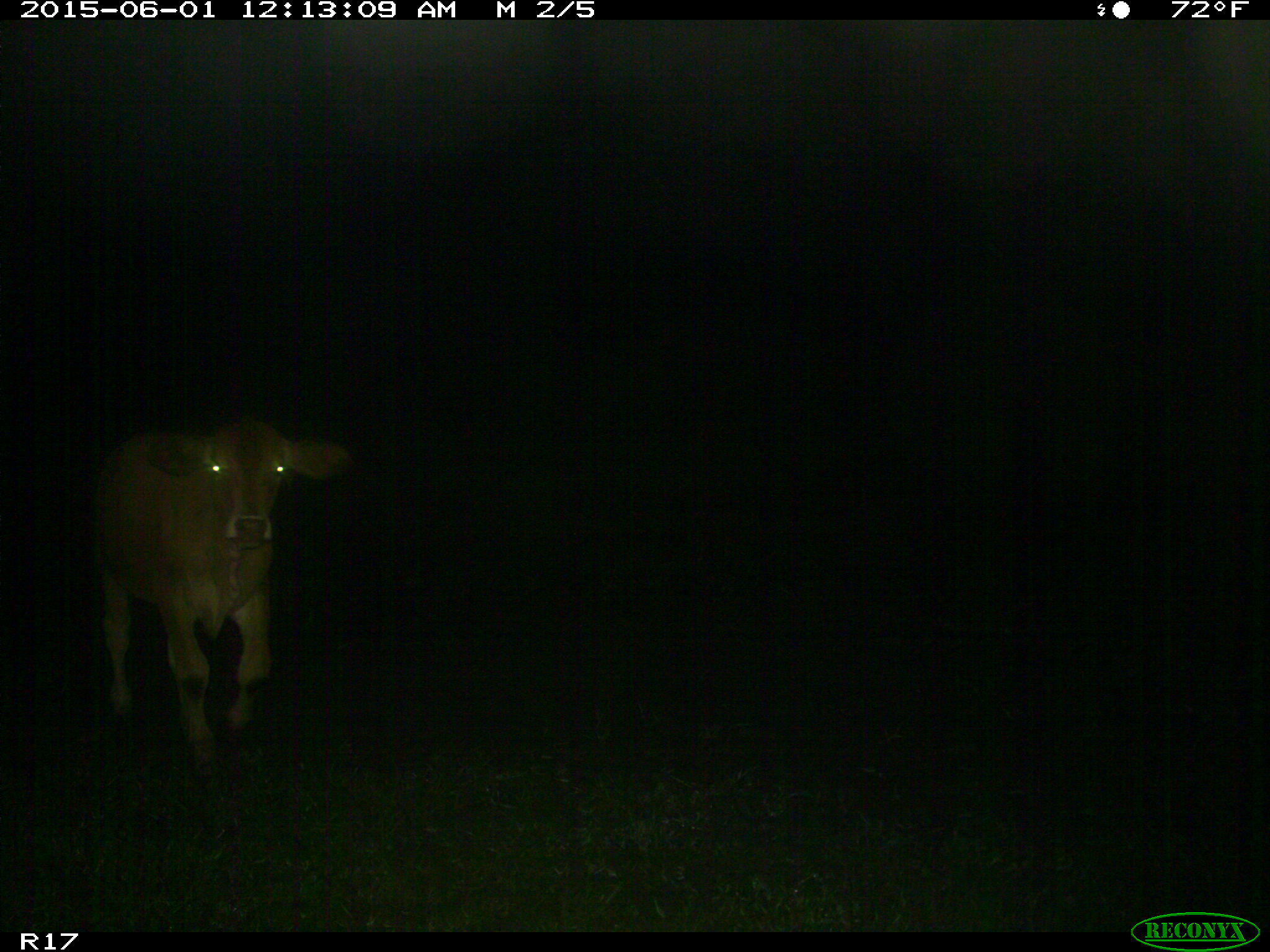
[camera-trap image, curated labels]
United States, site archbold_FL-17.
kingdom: Animalia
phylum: Chordata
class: Mammalia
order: Artiodactyla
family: Bovidae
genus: Bos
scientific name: Bos taurus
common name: domestic cow